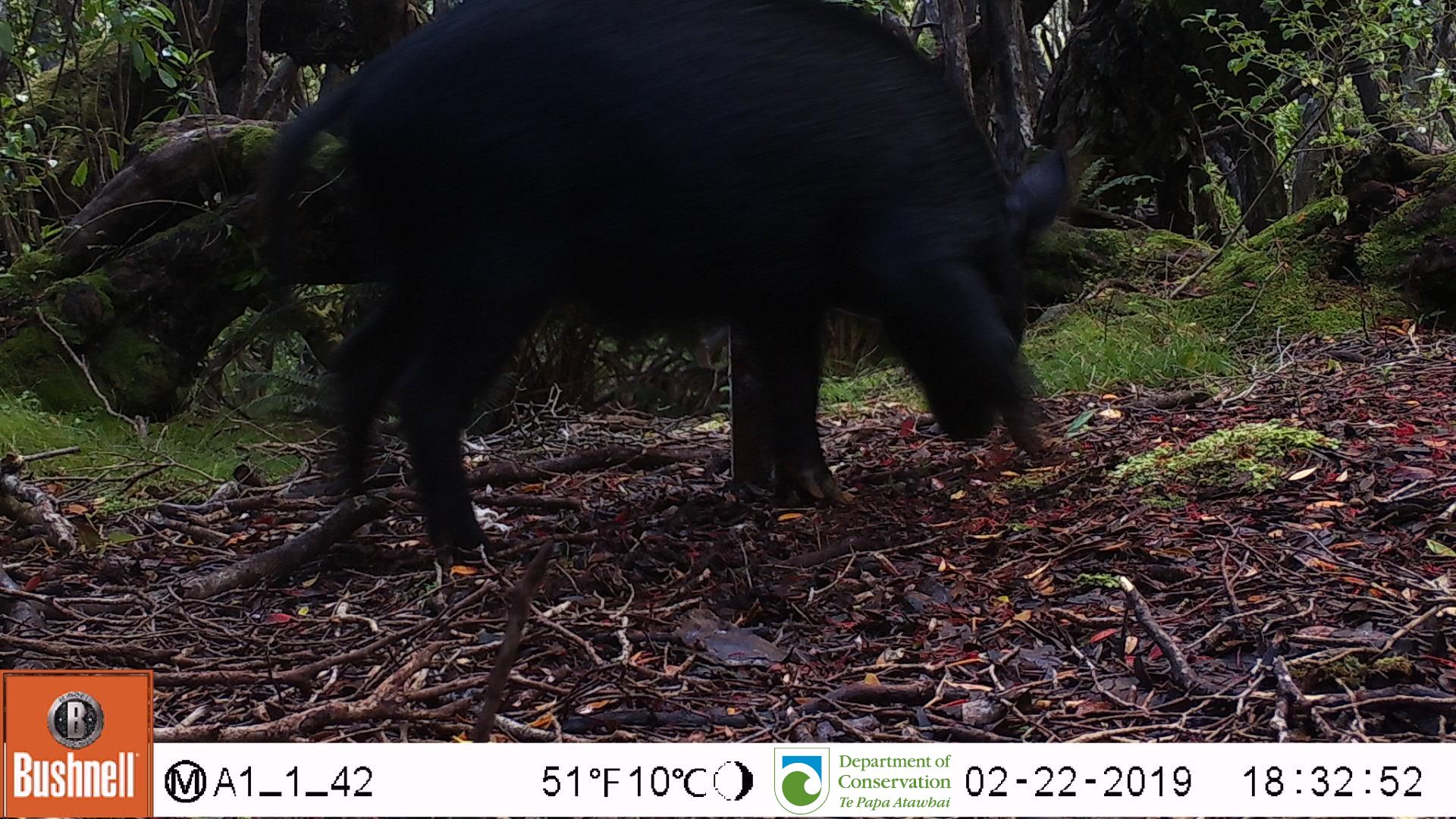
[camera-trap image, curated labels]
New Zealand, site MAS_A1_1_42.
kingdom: Animalia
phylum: Chordata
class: Mammalia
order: Artiodactyla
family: Suidae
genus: Sus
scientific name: Sus scrofa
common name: pig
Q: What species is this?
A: Pig (Sus scrofa).